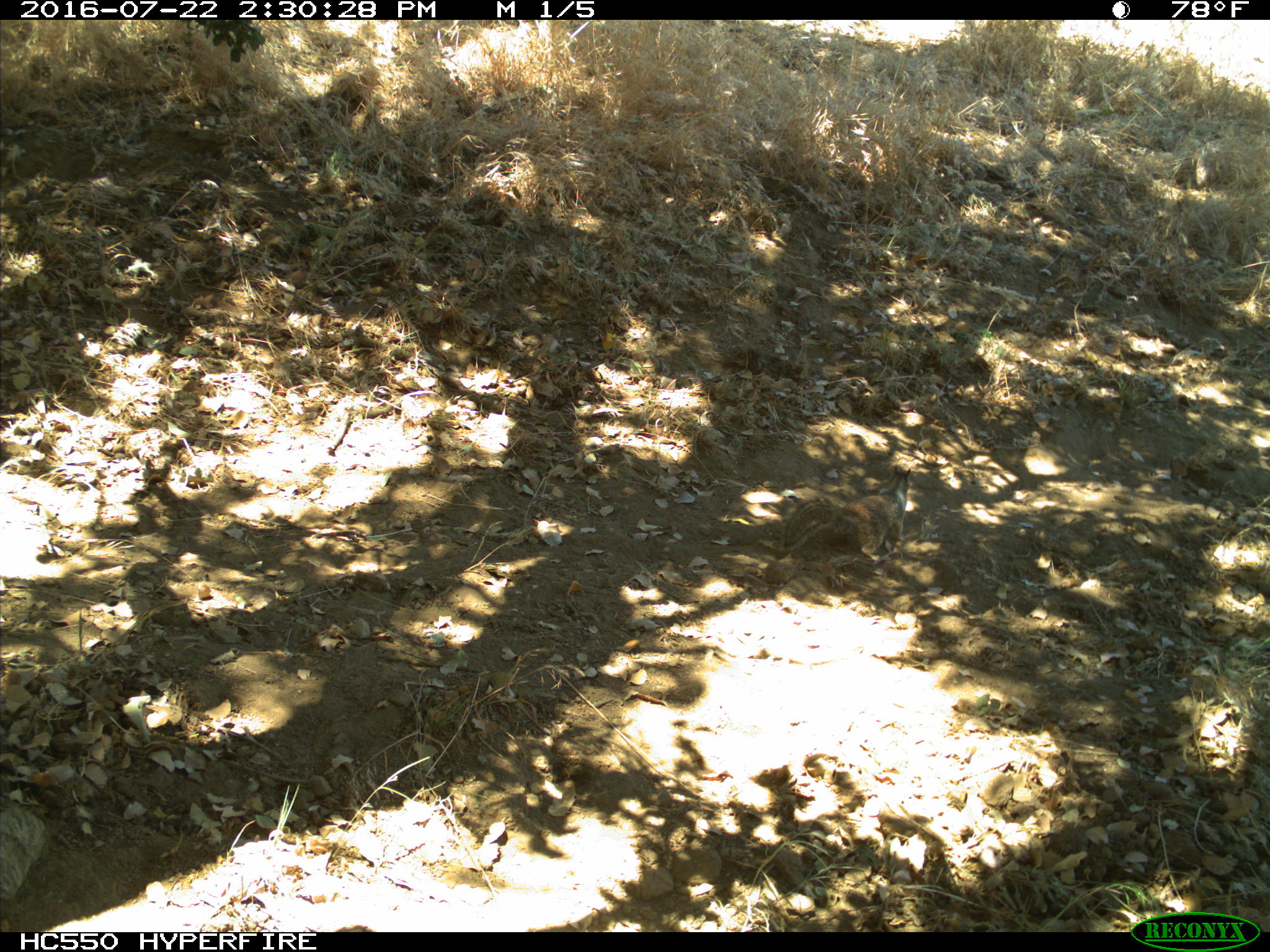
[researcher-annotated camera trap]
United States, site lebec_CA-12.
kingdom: Animalia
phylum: Chordata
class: Mammalia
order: Rodentia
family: Sciuridae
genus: Otospermophilus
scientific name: Otospermophilus beecheyi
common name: california ground squirrel